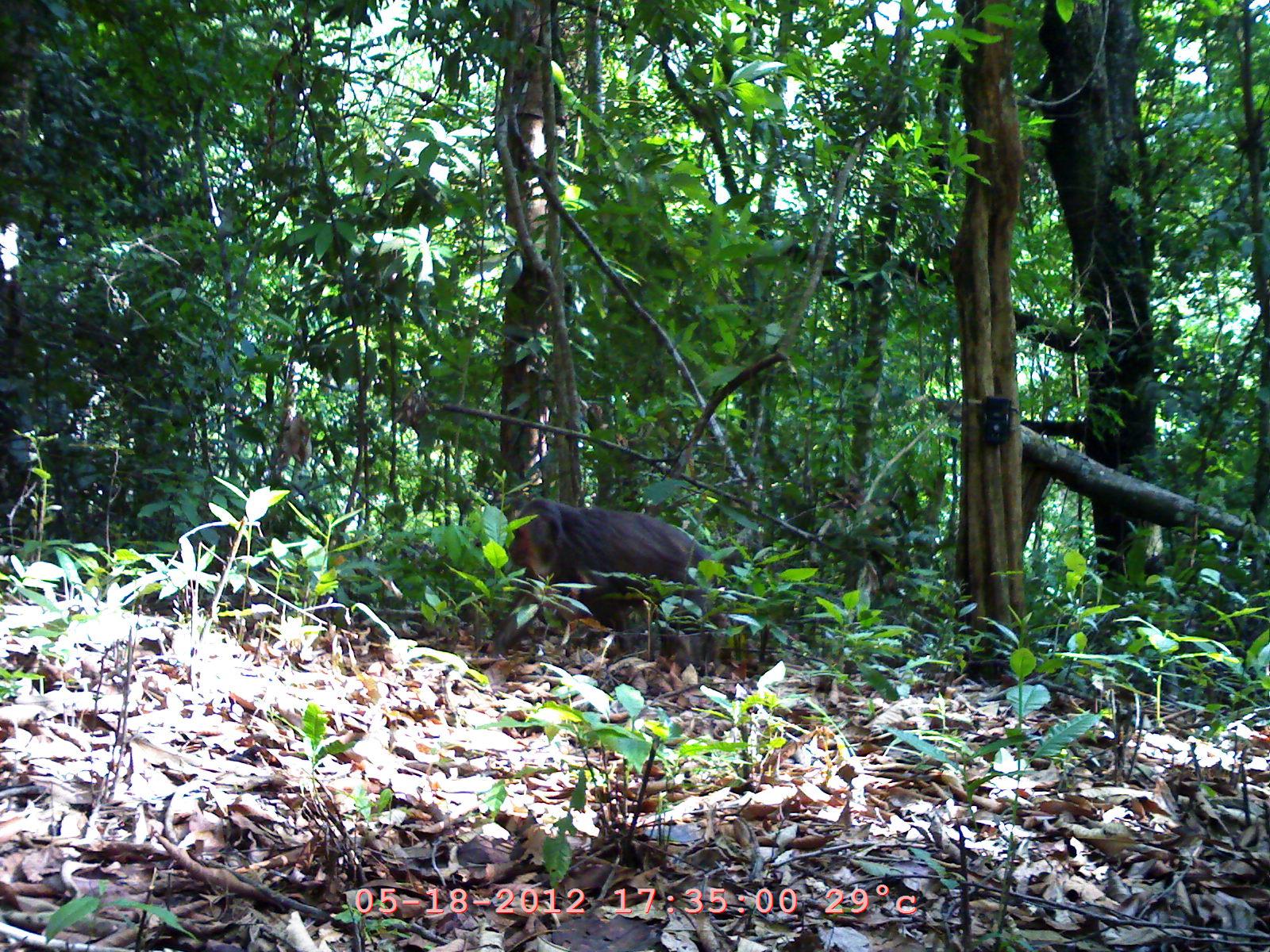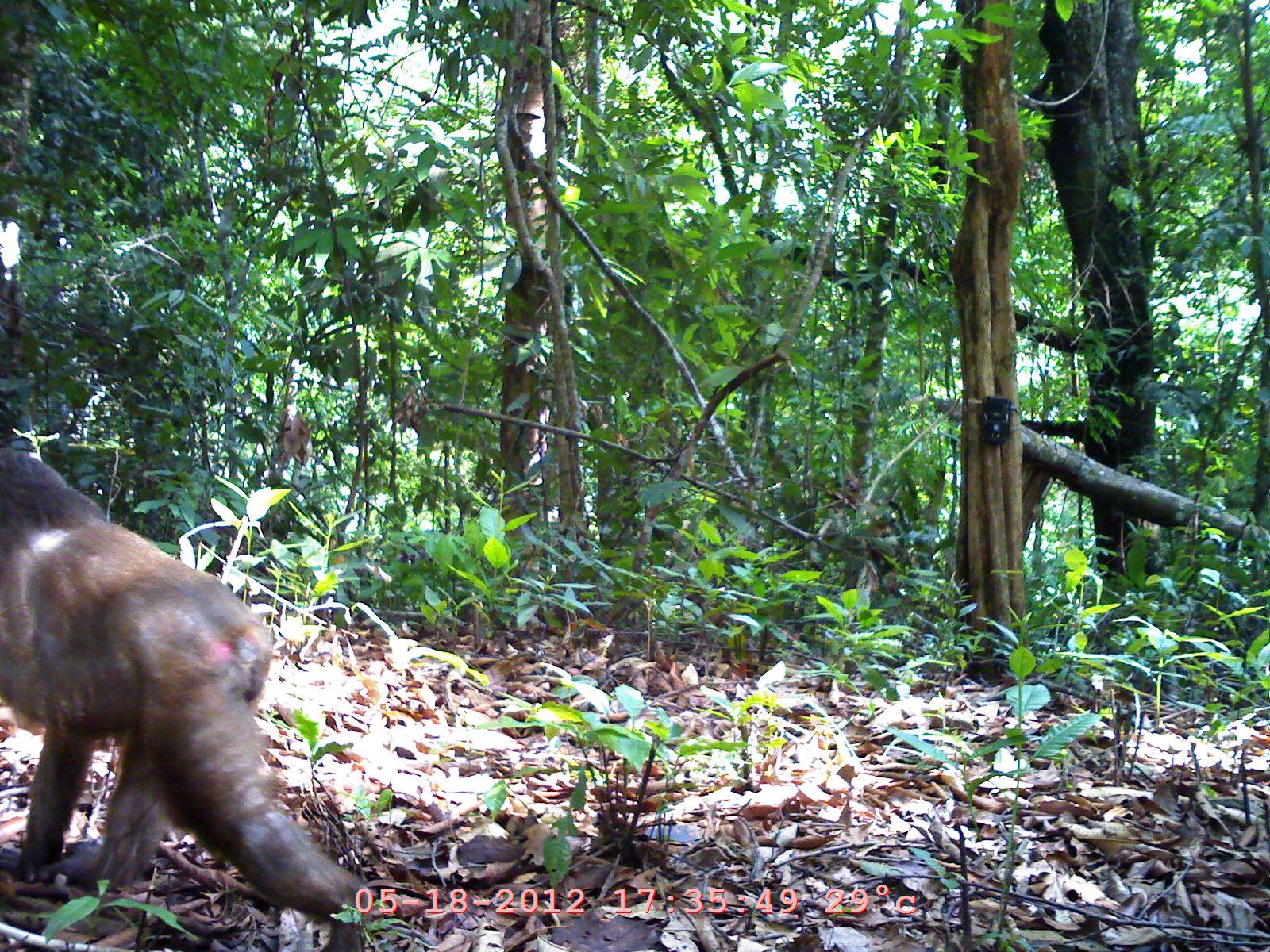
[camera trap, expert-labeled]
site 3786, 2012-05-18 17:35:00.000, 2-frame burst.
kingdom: Animalia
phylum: Chordata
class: Mammalia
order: Primates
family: Cercopithecidae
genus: Macaca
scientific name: Macaca arctoides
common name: stump-tailed macaque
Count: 1.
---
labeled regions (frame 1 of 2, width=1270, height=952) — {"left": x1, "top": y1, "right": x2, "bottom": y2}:
macaca arctoides: {"left": 484, "top": 497, "right": 747, "bottom": 661}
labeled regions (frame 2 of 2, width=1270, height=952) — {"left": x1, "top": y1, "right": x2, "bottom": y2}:
macaca arctoides: {"left": 0, "top": 437, "right": 376, "bottom": 952}